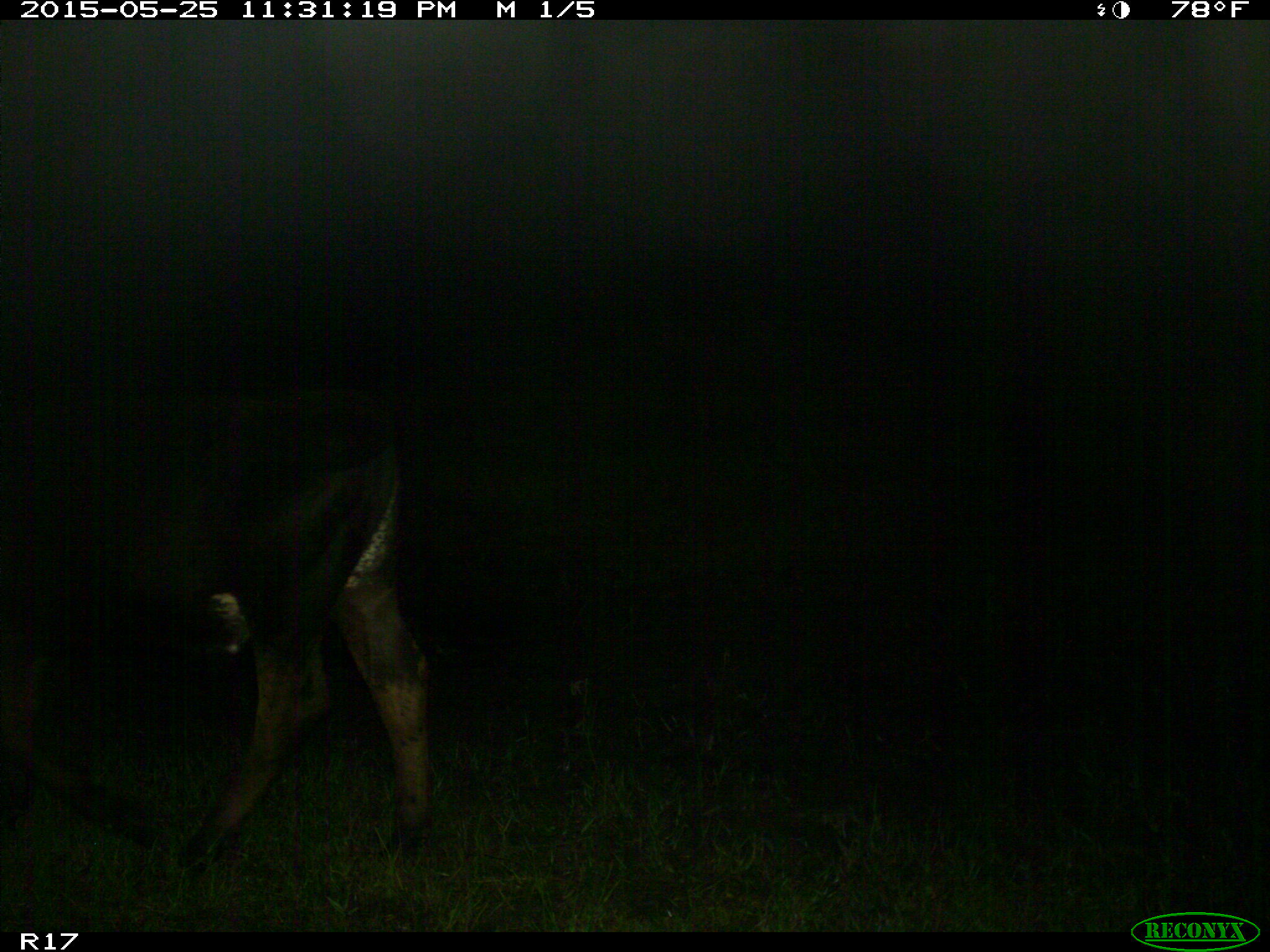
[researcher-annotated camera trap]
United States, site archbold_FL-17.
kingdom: Animalia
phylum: Chordata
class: Mammalia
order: Artiodactyla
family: Bovidae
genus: Bos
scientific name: Bos taurus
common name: domestic cow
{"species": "Bos taurus (domestic cow)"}